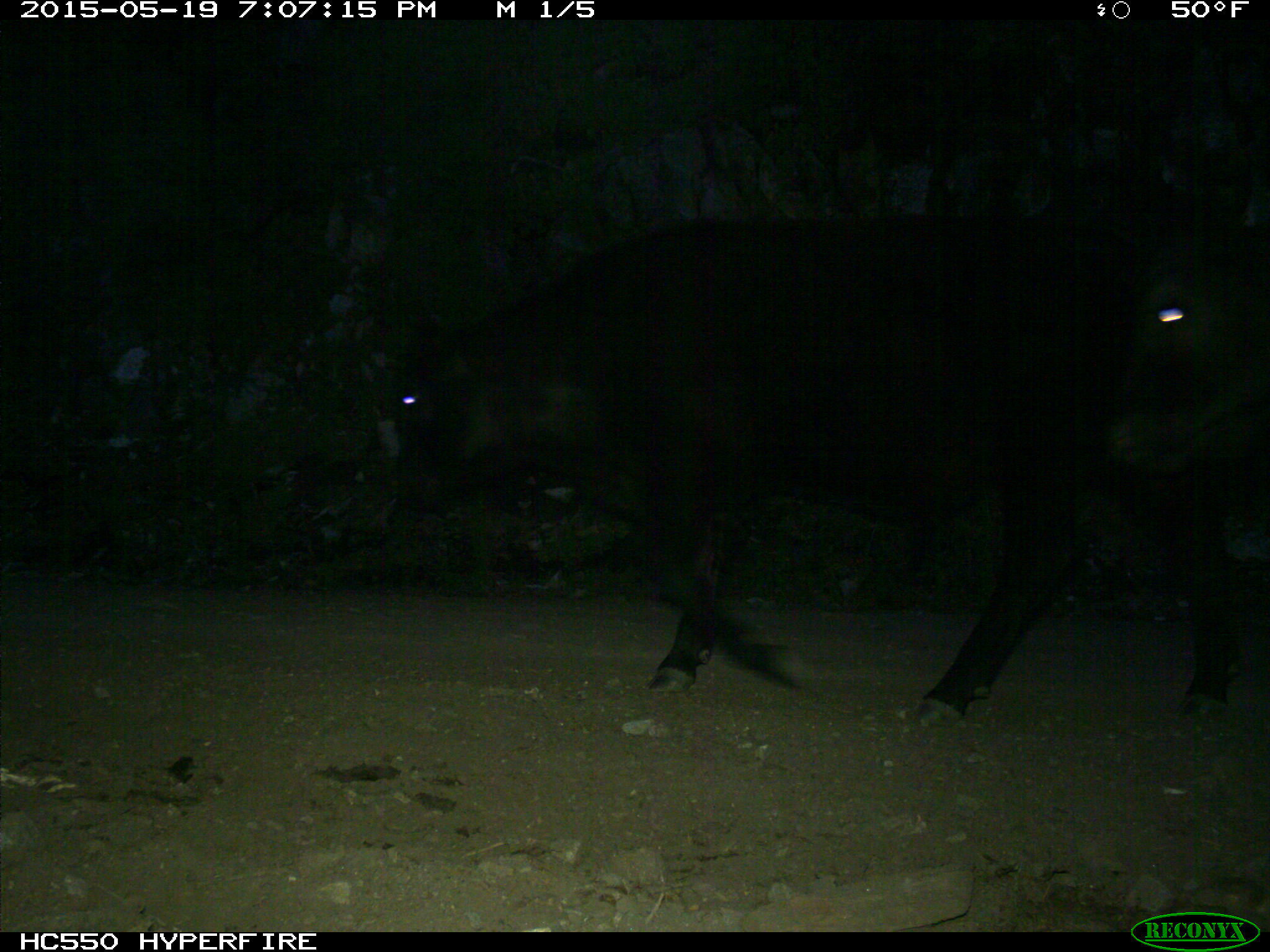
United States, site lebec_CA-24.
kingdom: Animalia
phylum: Chordata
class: Mammalia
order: Artiodactyla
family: Bovidae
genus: Bos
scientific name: Bos taurus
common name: domestic cow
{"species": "Bos taurus (domestic cow)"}